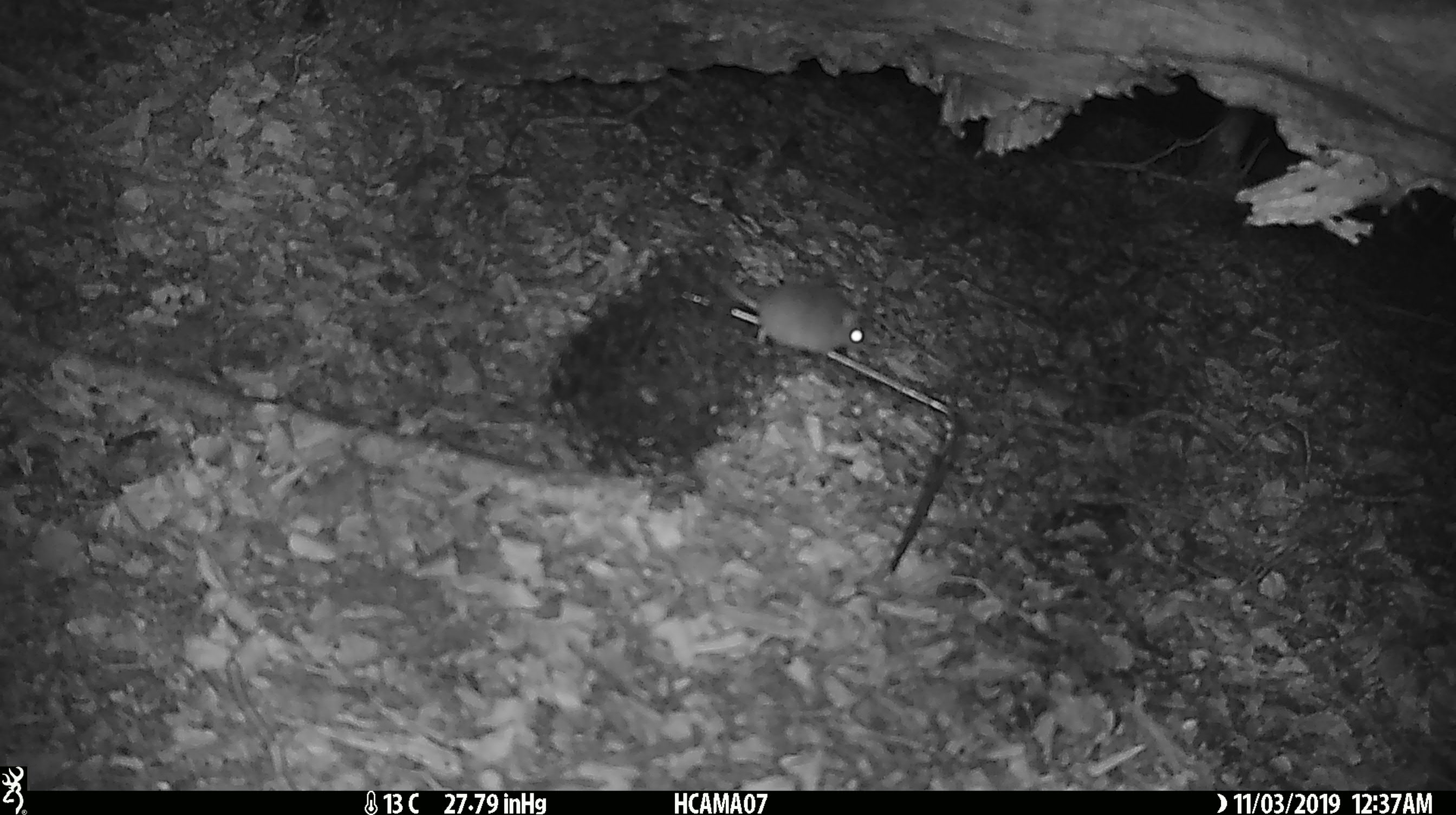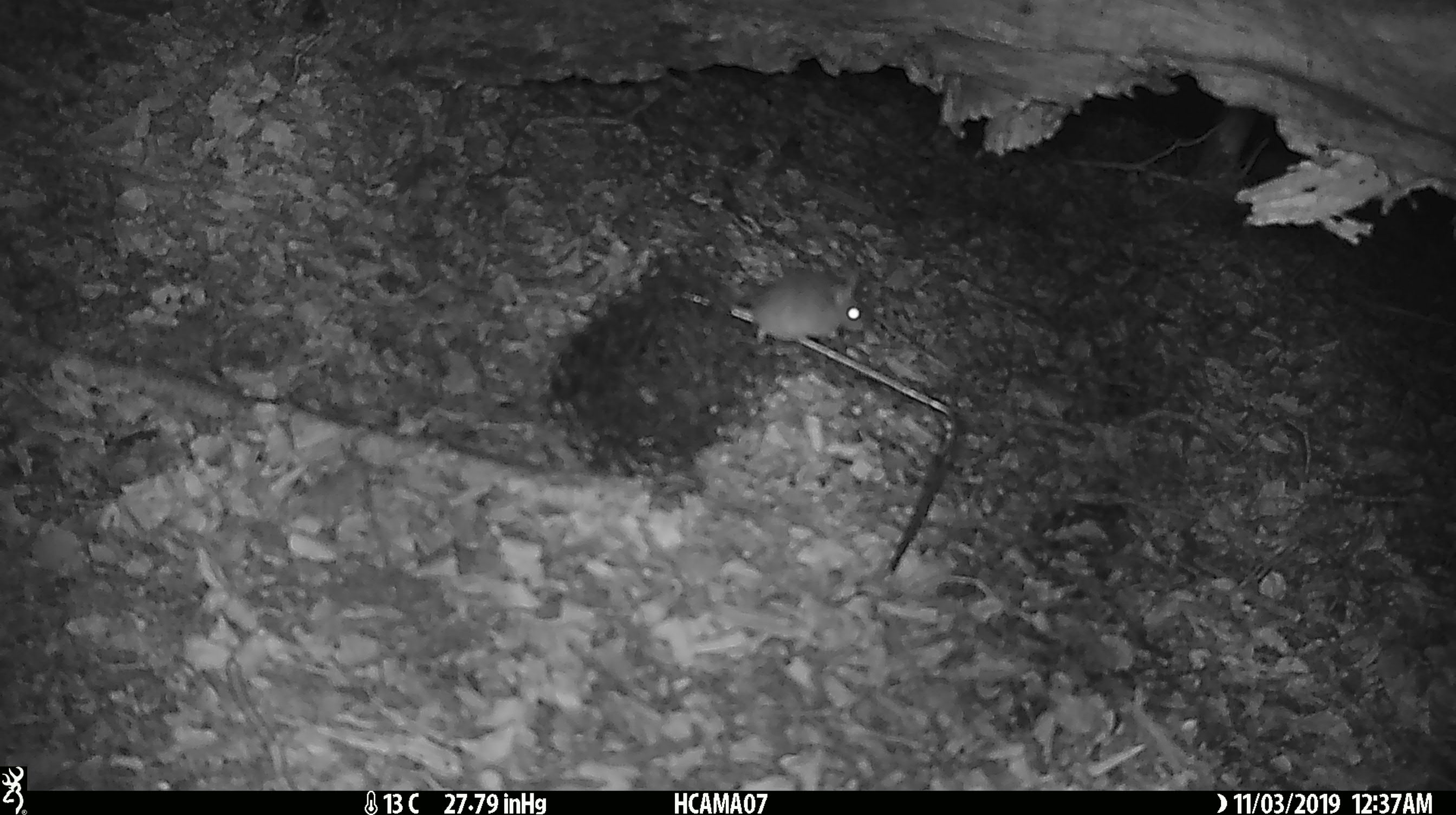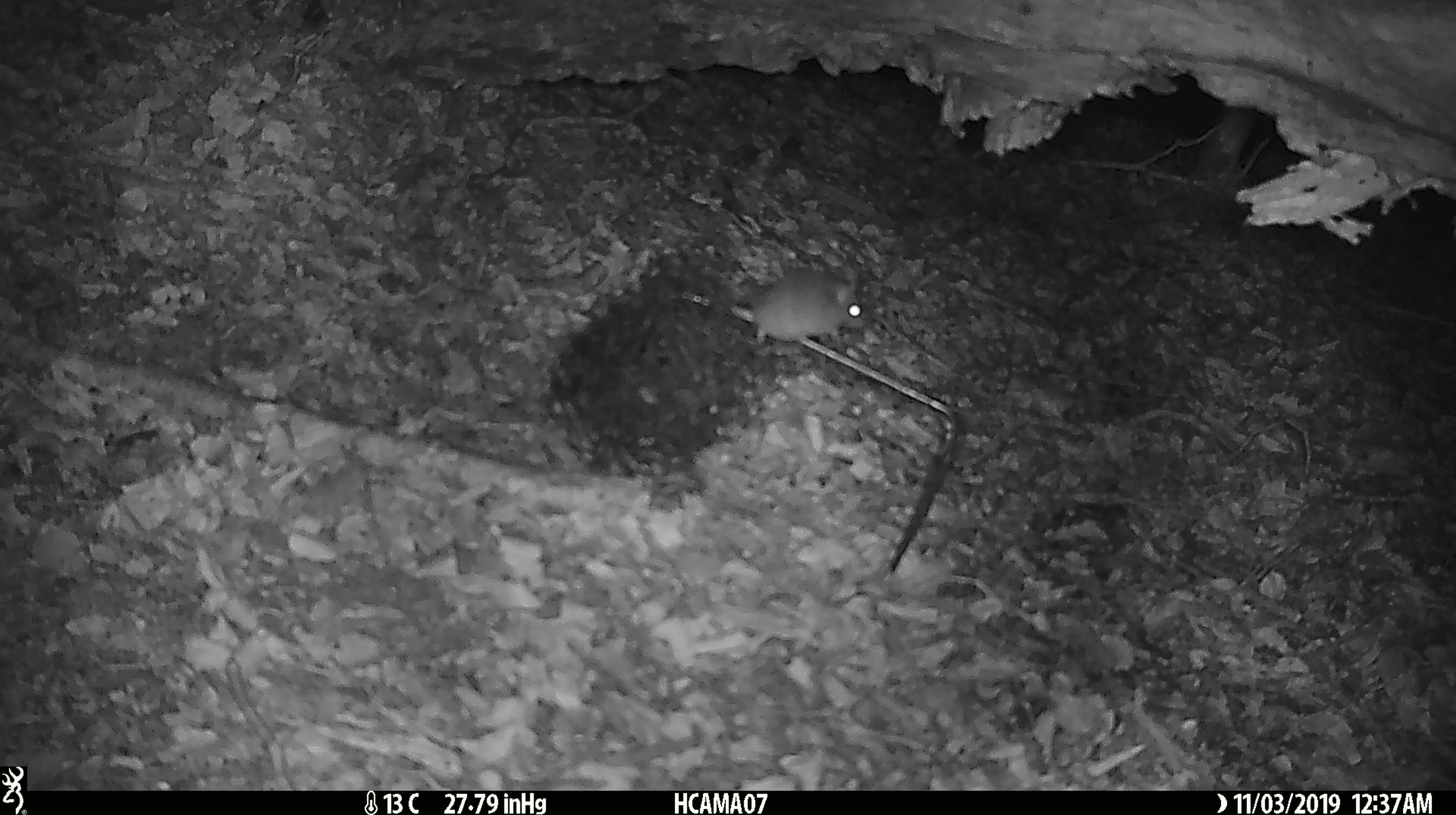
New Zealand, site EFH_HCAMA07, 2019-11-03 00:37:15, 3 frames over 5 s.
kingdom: Animalia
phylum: Chordata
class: Mammalia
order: Rodentia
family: Muridae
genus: Mus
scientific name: Mus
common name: mouse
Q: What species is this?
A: Mouse (Mus).